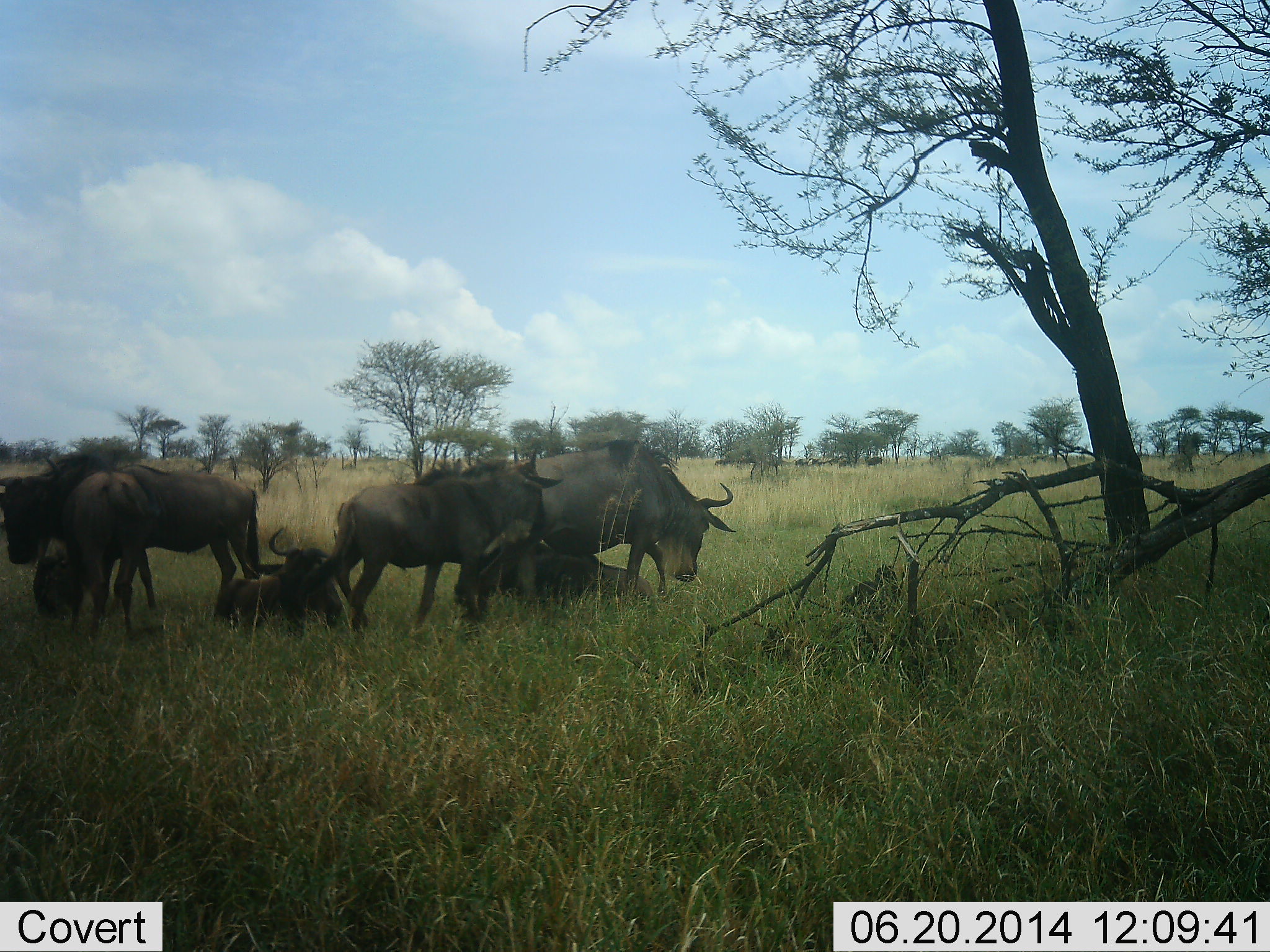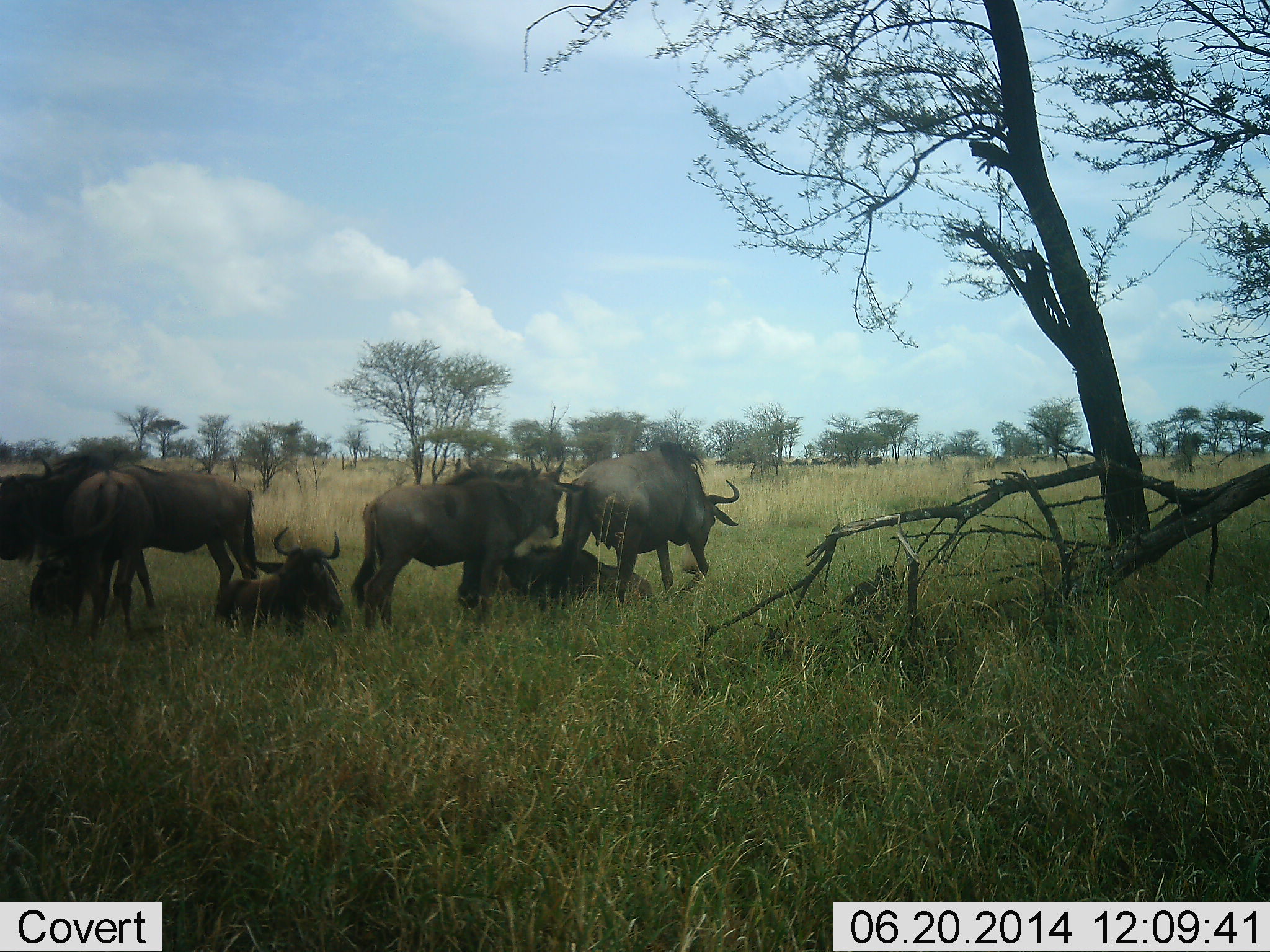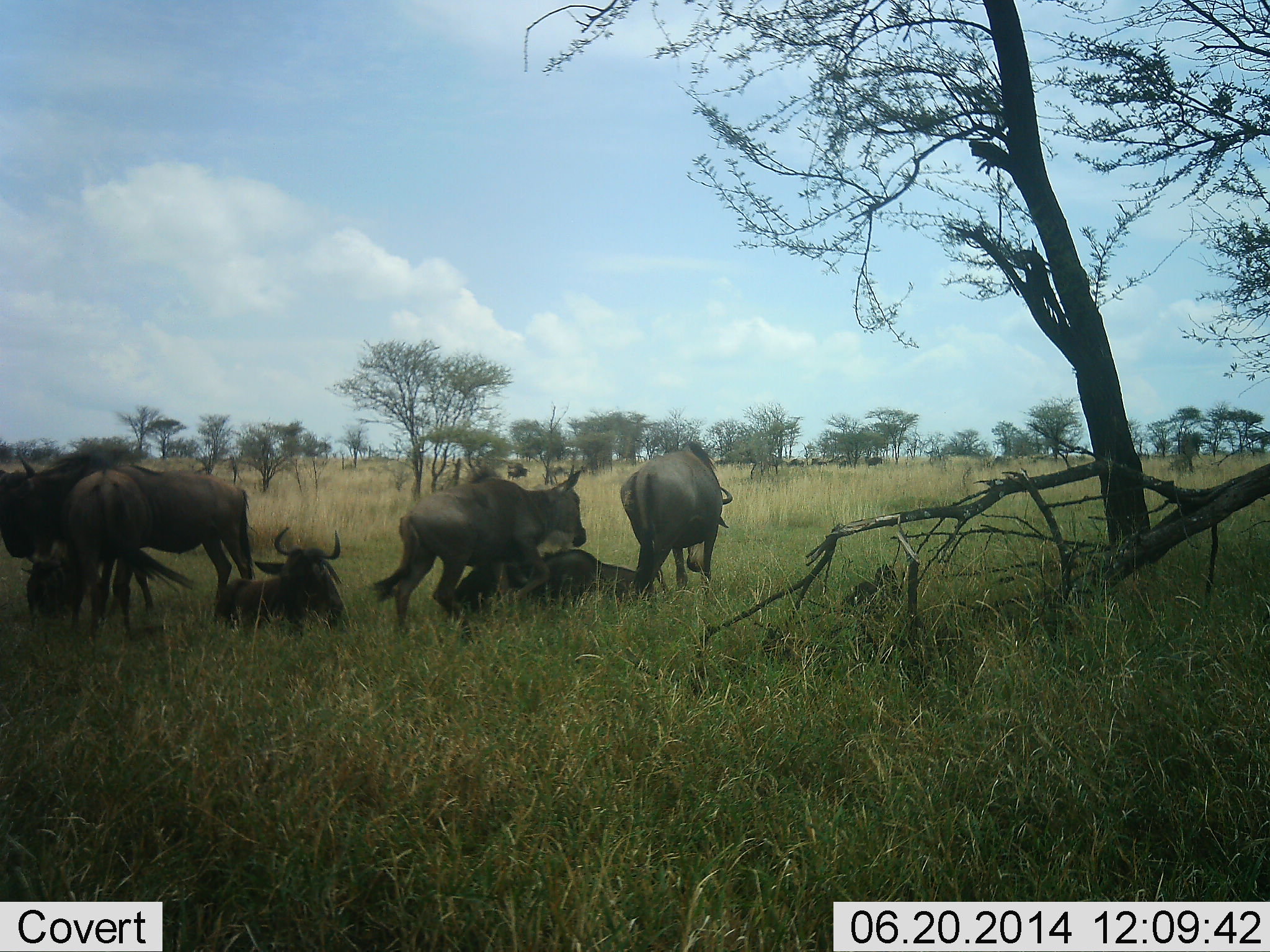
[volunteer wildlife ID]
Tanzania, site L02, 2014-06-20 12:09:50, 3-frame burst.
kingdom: Animalia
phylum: Chordata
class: Mammalia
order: Artiodactyla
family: Bovidae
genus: Connochaetes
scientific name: Connochaetes taurinus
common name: blue wildebeest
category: wildebeest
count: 7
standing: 60%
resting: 100%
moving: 60%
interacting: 0%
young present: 10%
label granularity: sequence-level